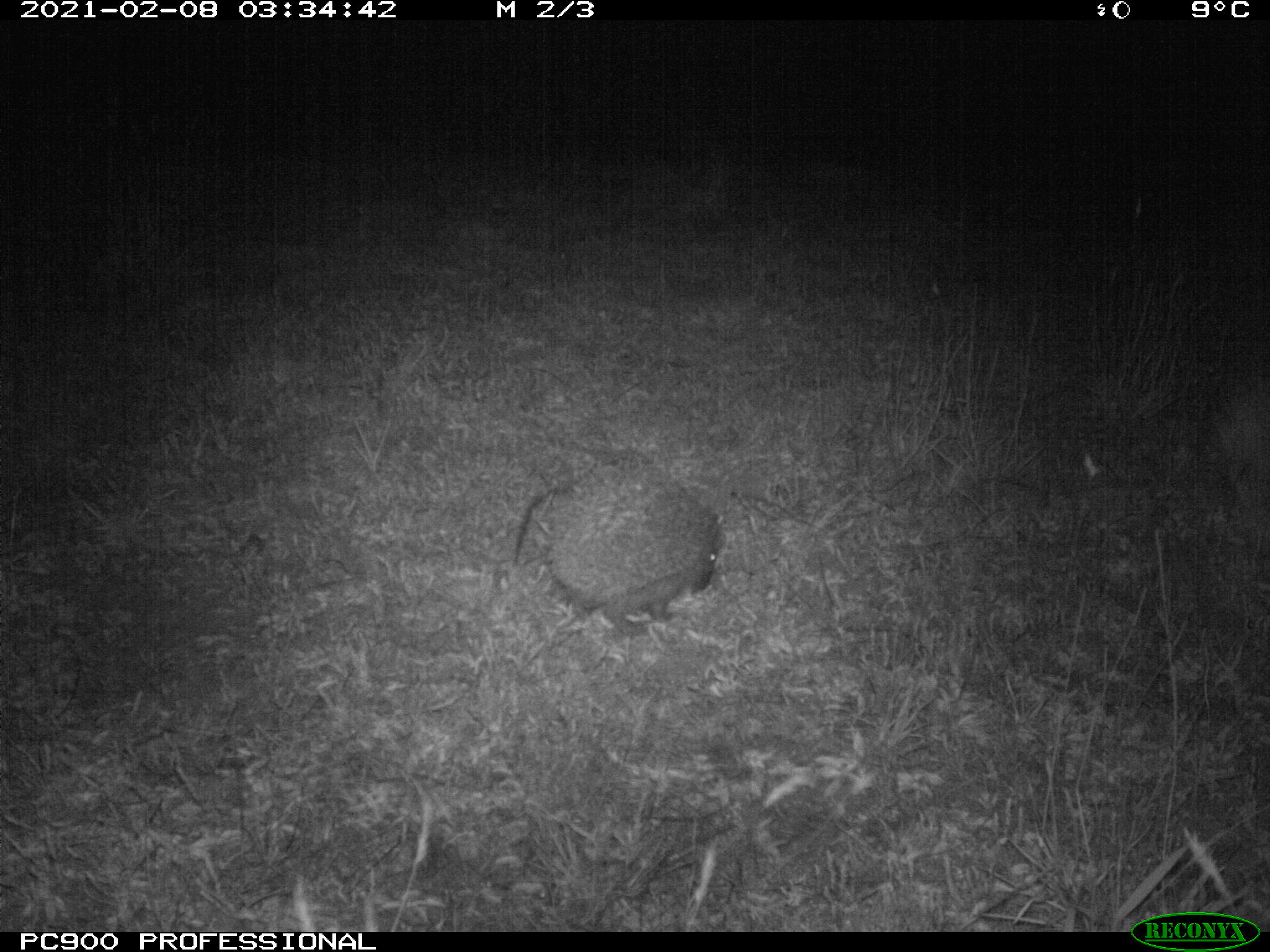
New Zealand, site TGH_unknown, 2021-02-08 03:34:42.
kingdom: Animalia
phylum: Chordata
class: Mammalia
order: Eulipotyphla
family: Erinaceidae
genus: Erinaceus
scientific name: Erinaceus europaeus europaeus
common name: european hedgehog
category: hedgehog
Hedgehog (european hedgehog) (Erinaceus europaeus europaeus).